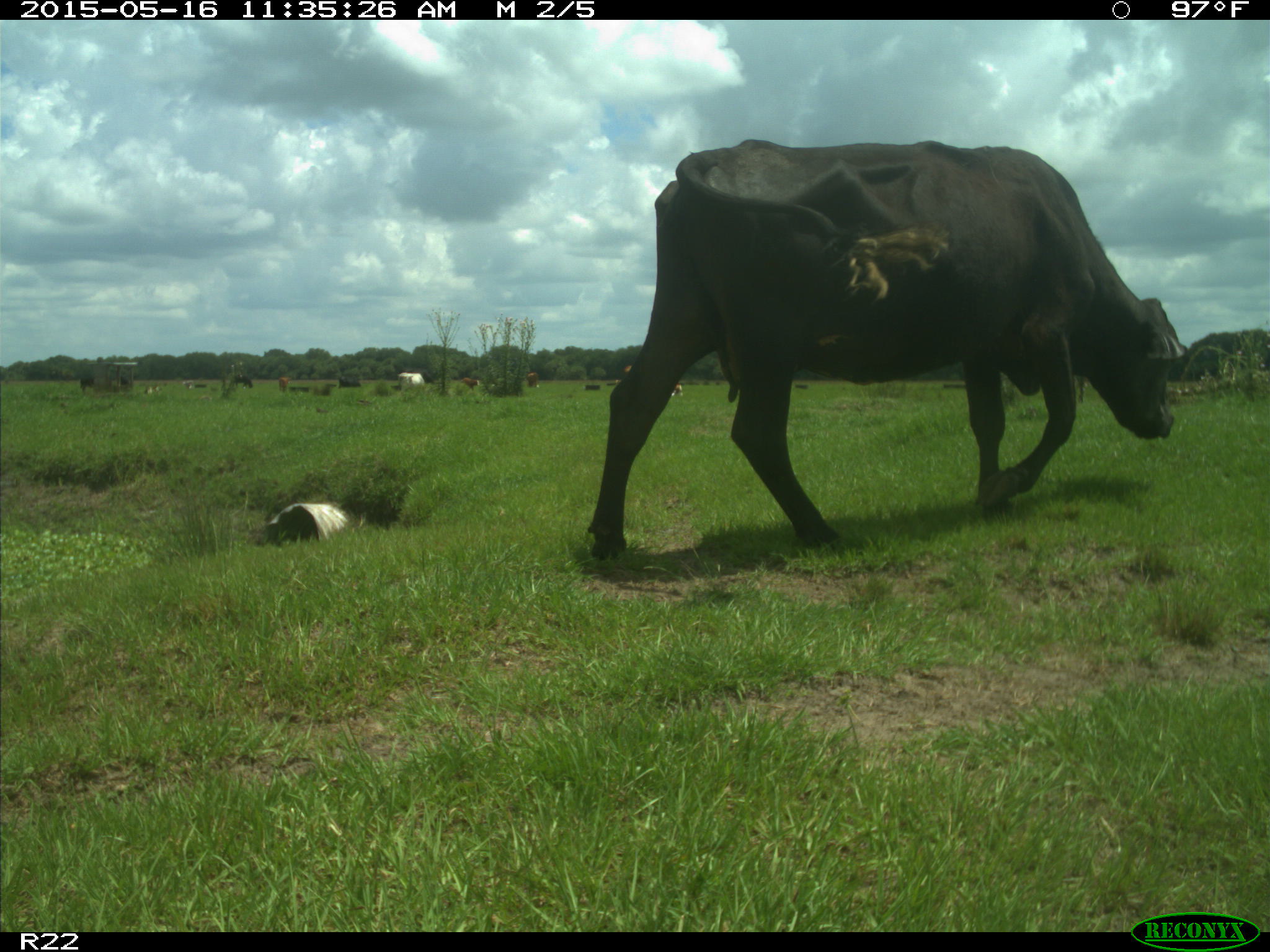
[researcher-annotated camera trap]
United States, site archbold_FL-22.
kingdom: Animalia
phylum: Chordata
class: Mammalia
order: Artiodactyla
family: Bovidae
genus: Bos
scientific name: Bos taurus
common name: domestic cow